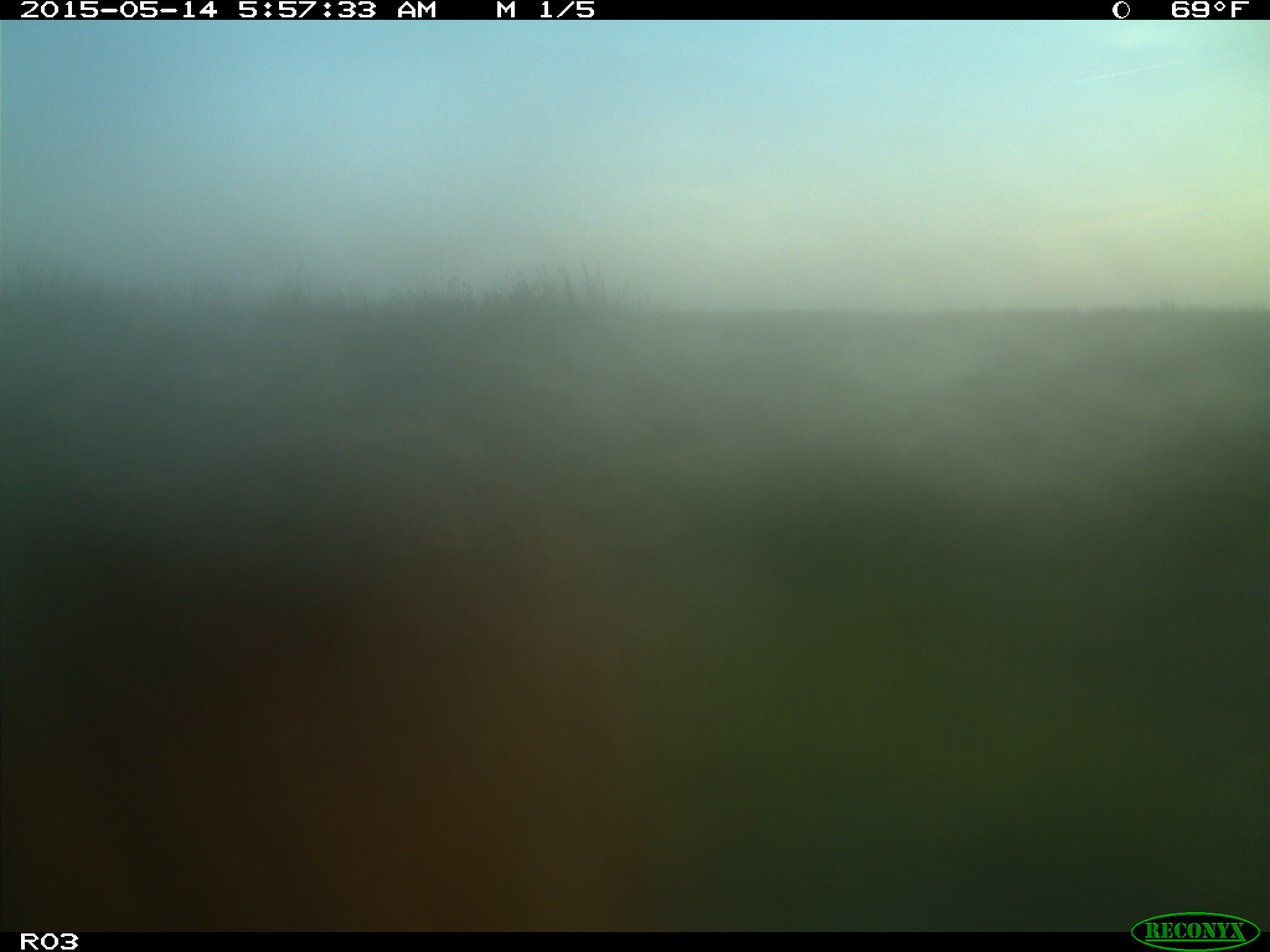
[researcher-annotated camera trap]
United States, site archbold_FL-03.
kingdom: Animalia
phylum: Chordata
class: Mammalia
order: Artiodactyla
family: Bovidae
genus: Bos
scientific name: Bos taurus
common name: domestic cow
Bos taurus (domestic cow).